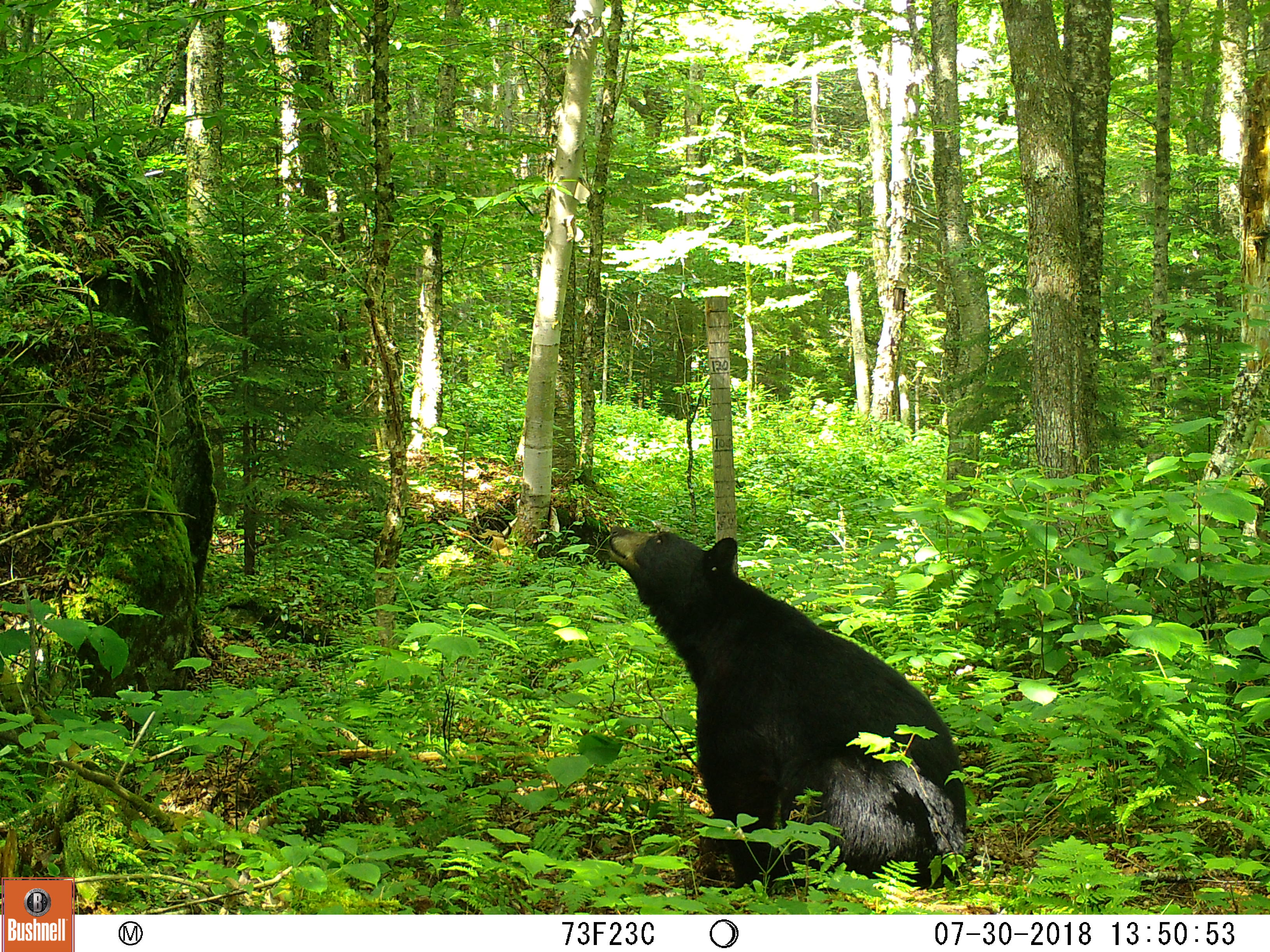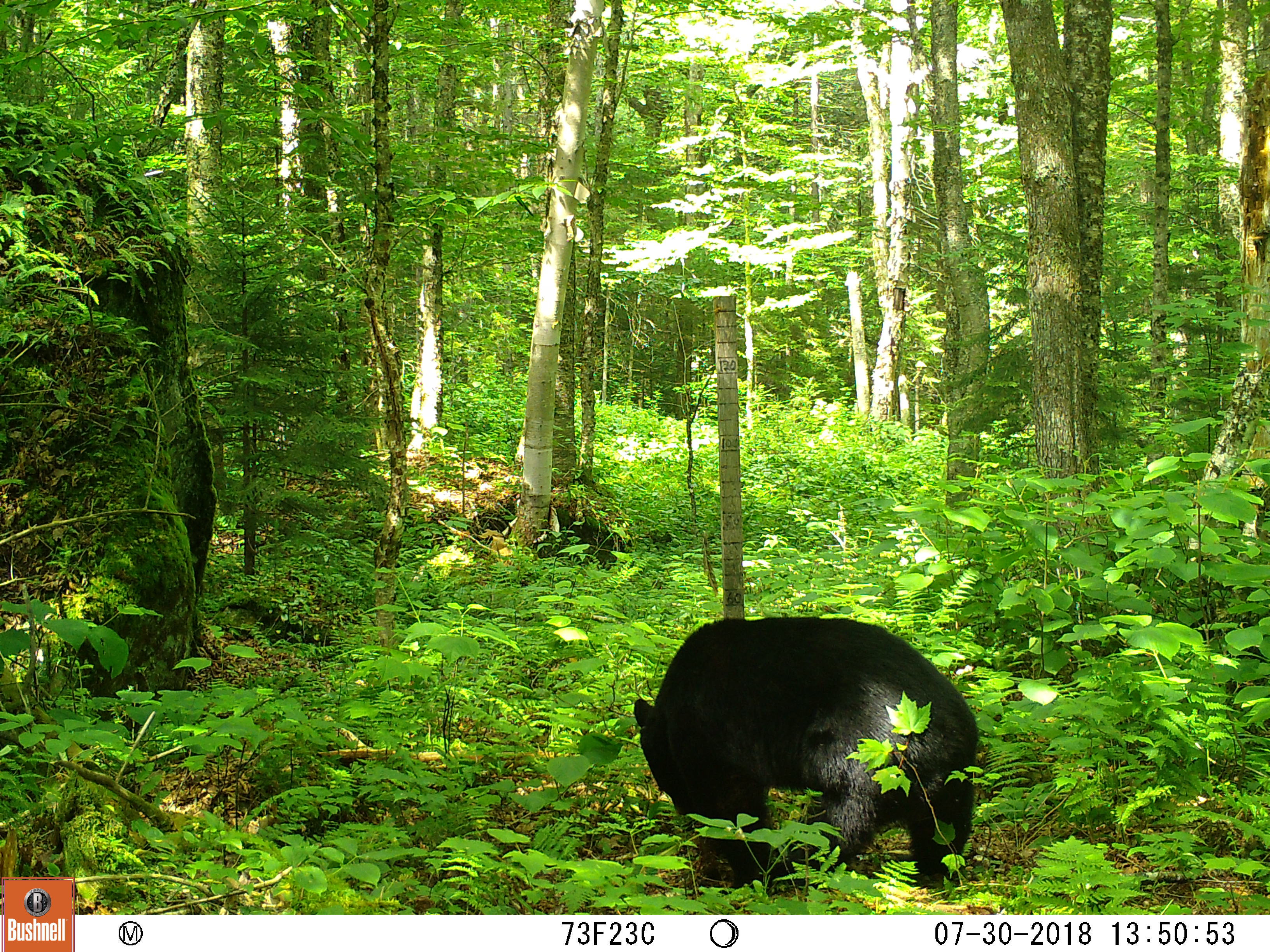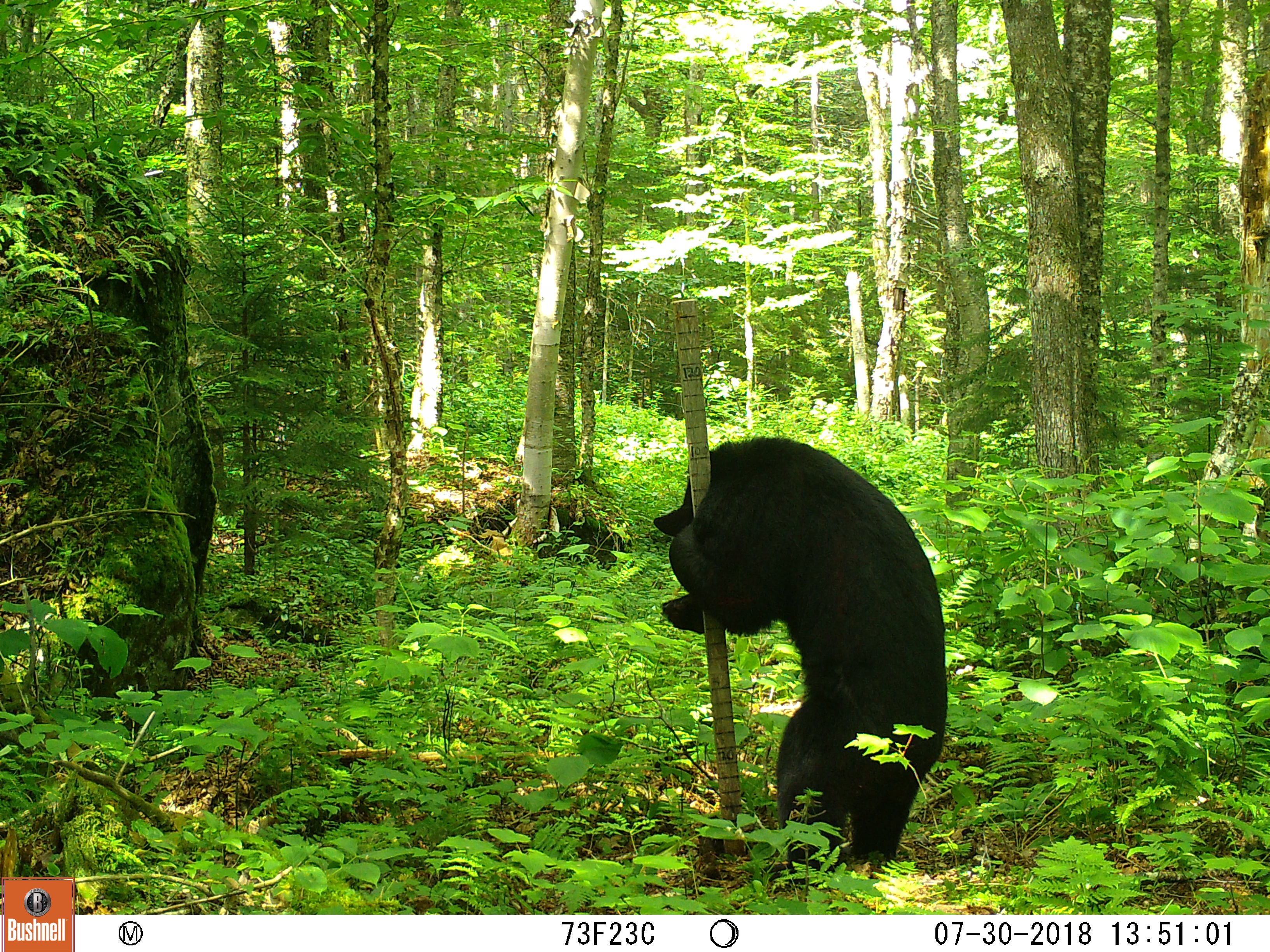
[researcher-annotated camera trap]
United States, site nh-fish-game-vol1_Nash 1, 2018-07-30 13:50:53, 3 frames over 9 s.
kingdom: Animalia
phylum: Chordata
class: Mammalia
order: Carnivora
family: Ursidae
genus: Ursus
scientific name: Ursus americanus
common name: black bear